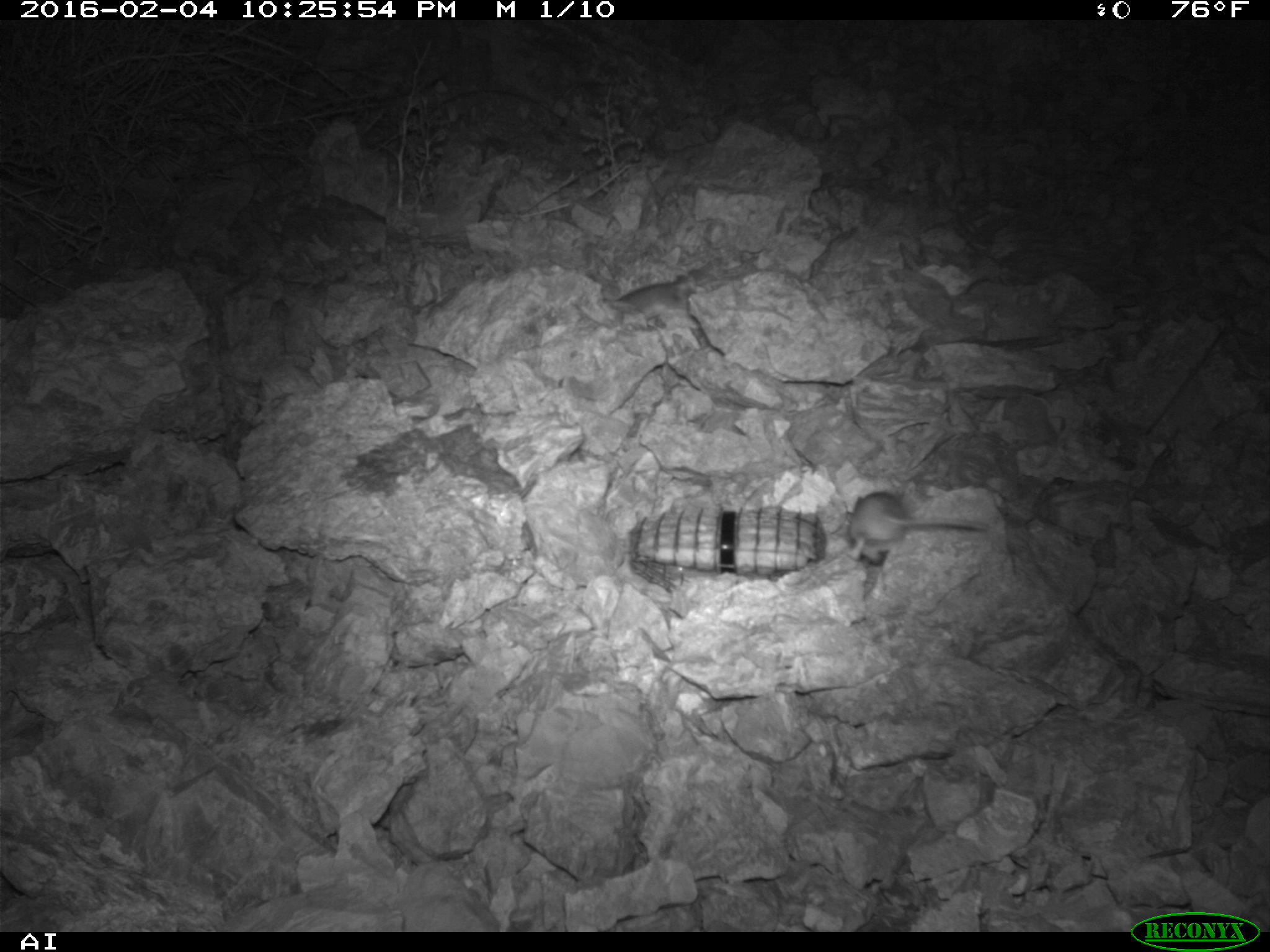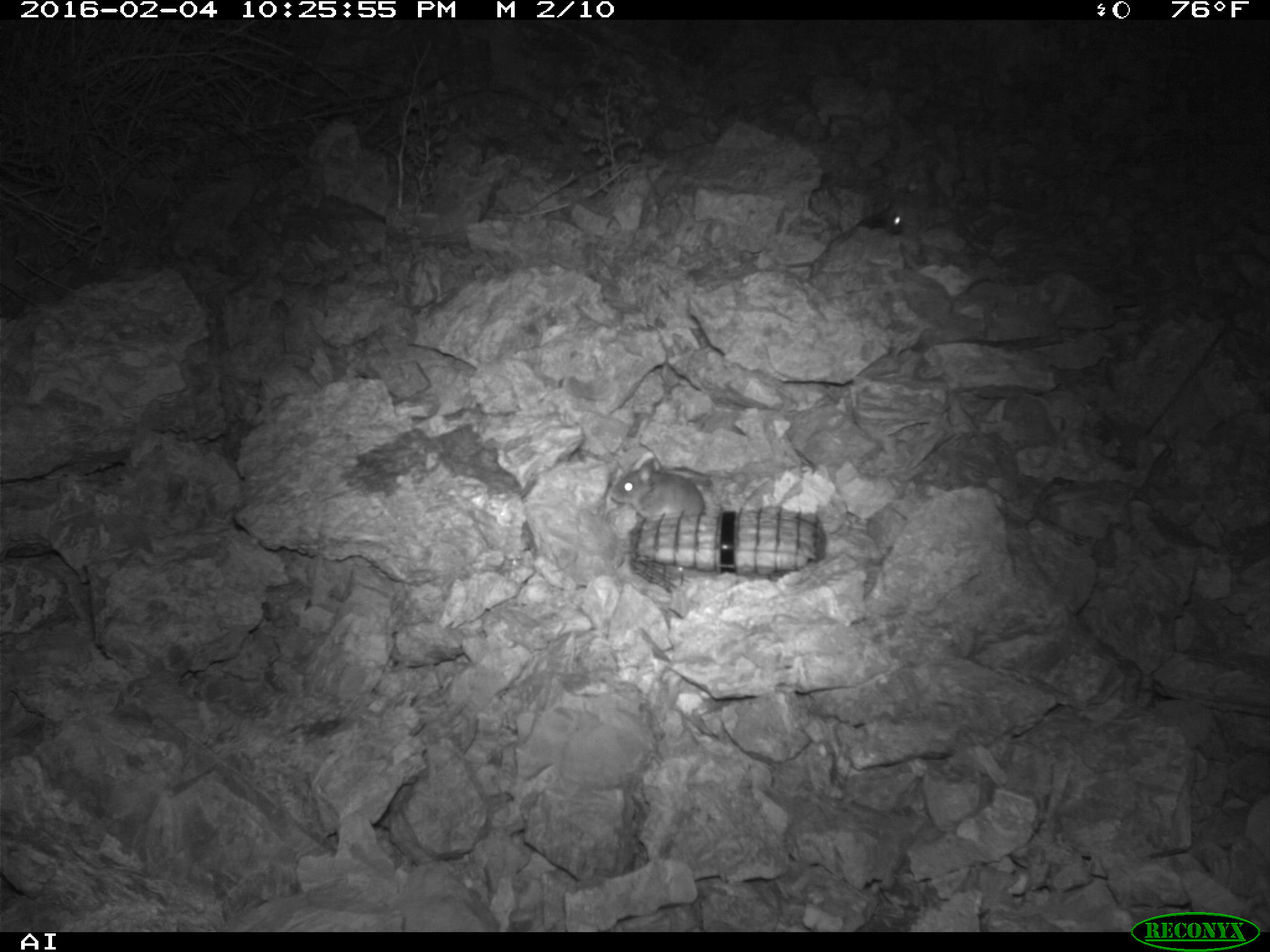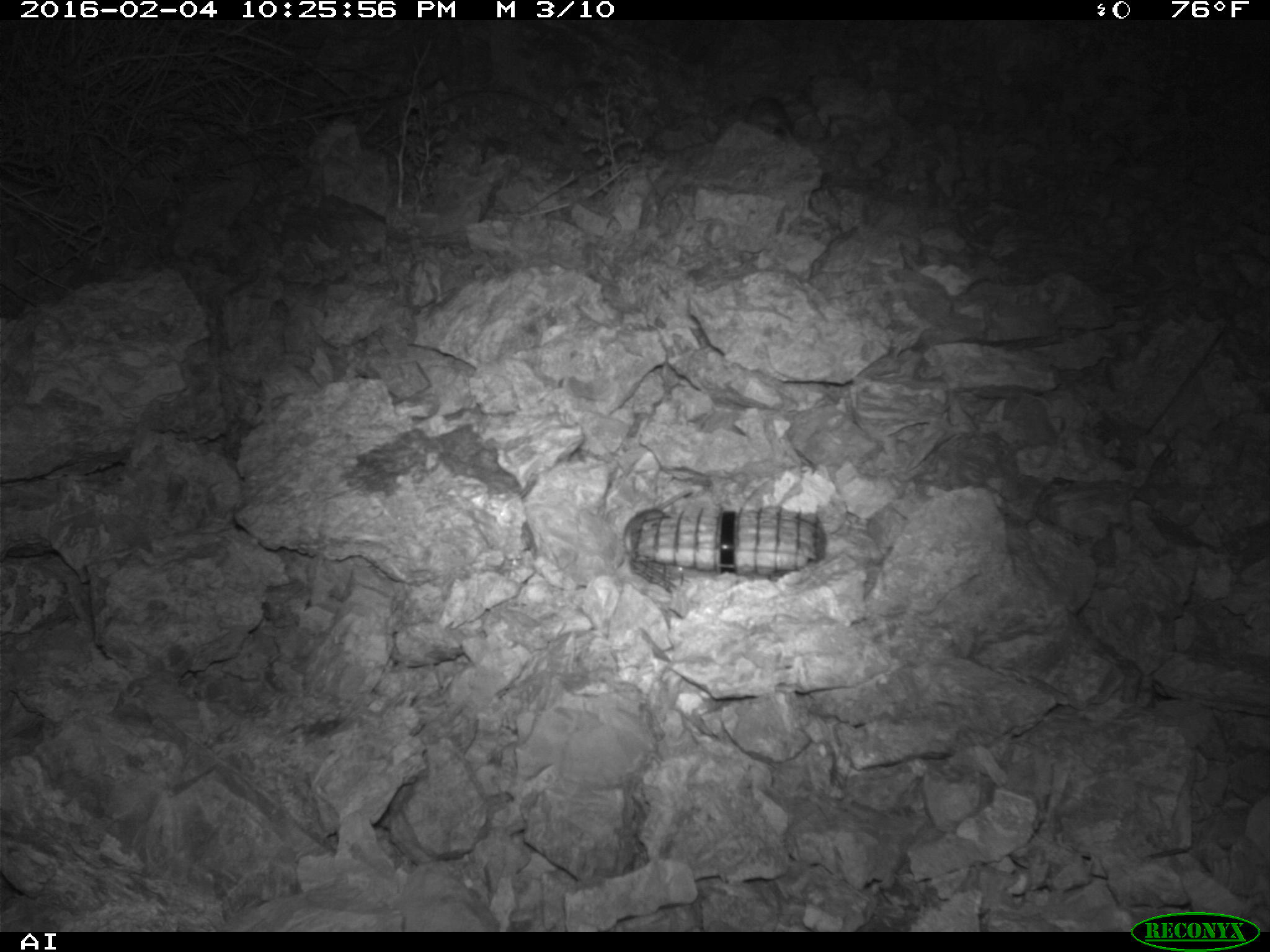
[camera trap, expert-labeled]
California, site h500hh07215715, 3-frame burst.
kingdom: Animalia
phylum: Chordata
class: Mammalia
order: Rodentia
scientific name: Rodentia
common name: rodent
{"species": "rodent (Rodentia)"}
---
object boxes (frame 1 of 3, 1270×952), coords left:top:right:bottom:
rodent: 844:490:985:562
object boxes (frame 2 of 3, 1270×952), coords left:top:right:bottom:
rodent: 783:203:904:269; 610:458:704:521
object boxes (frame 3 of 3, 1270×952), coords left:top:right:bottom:
rodent: 748:96:794:136